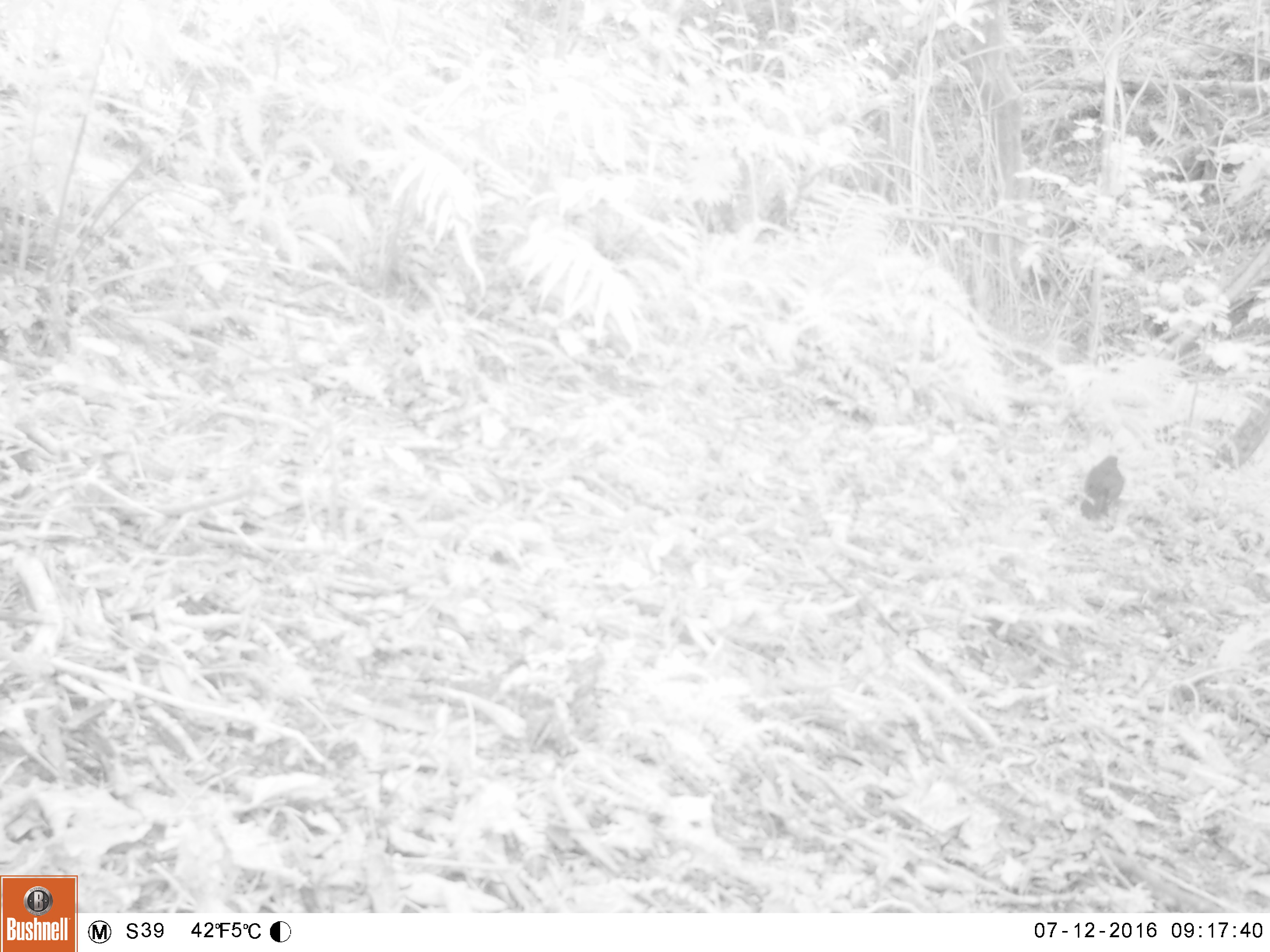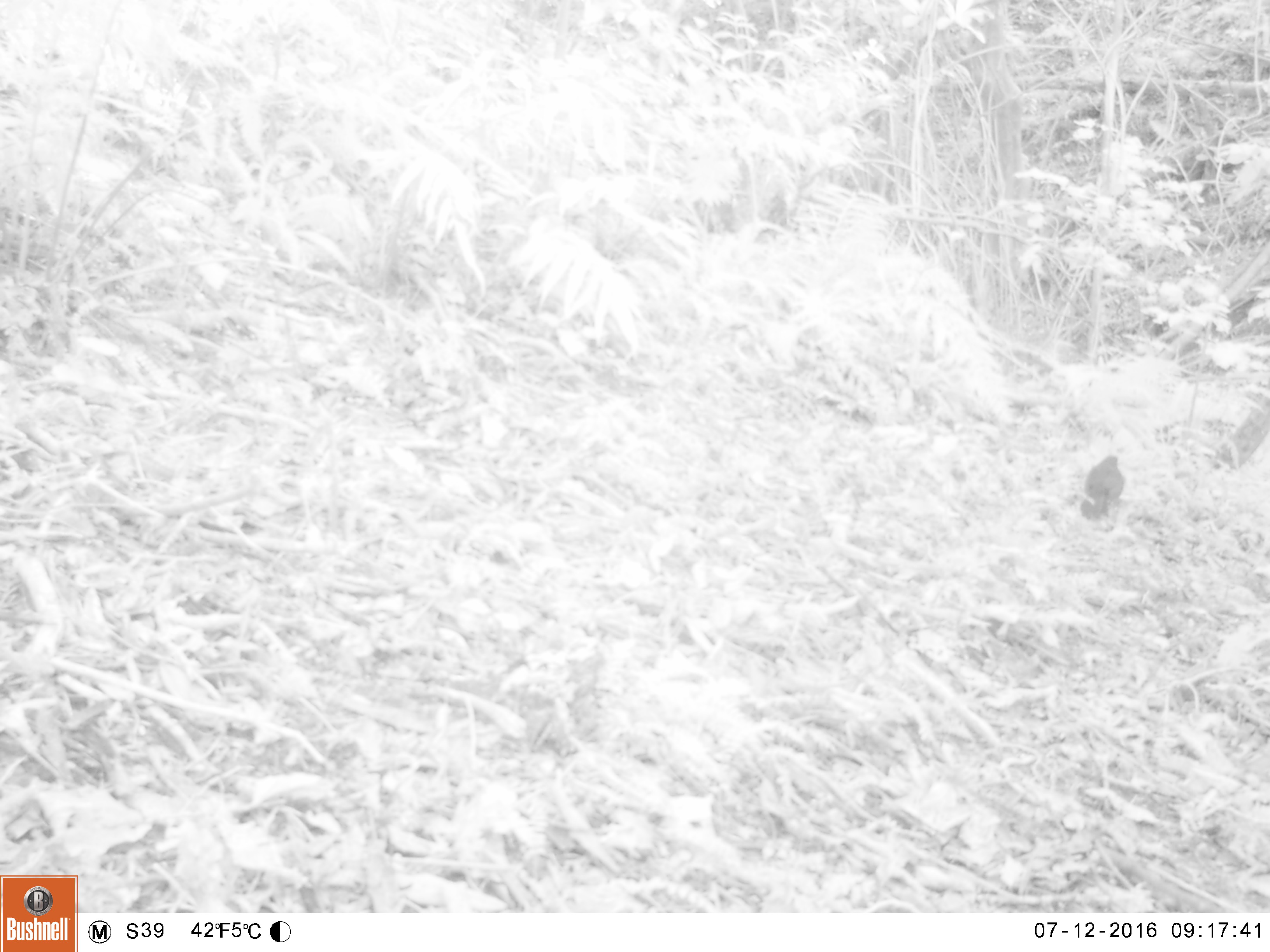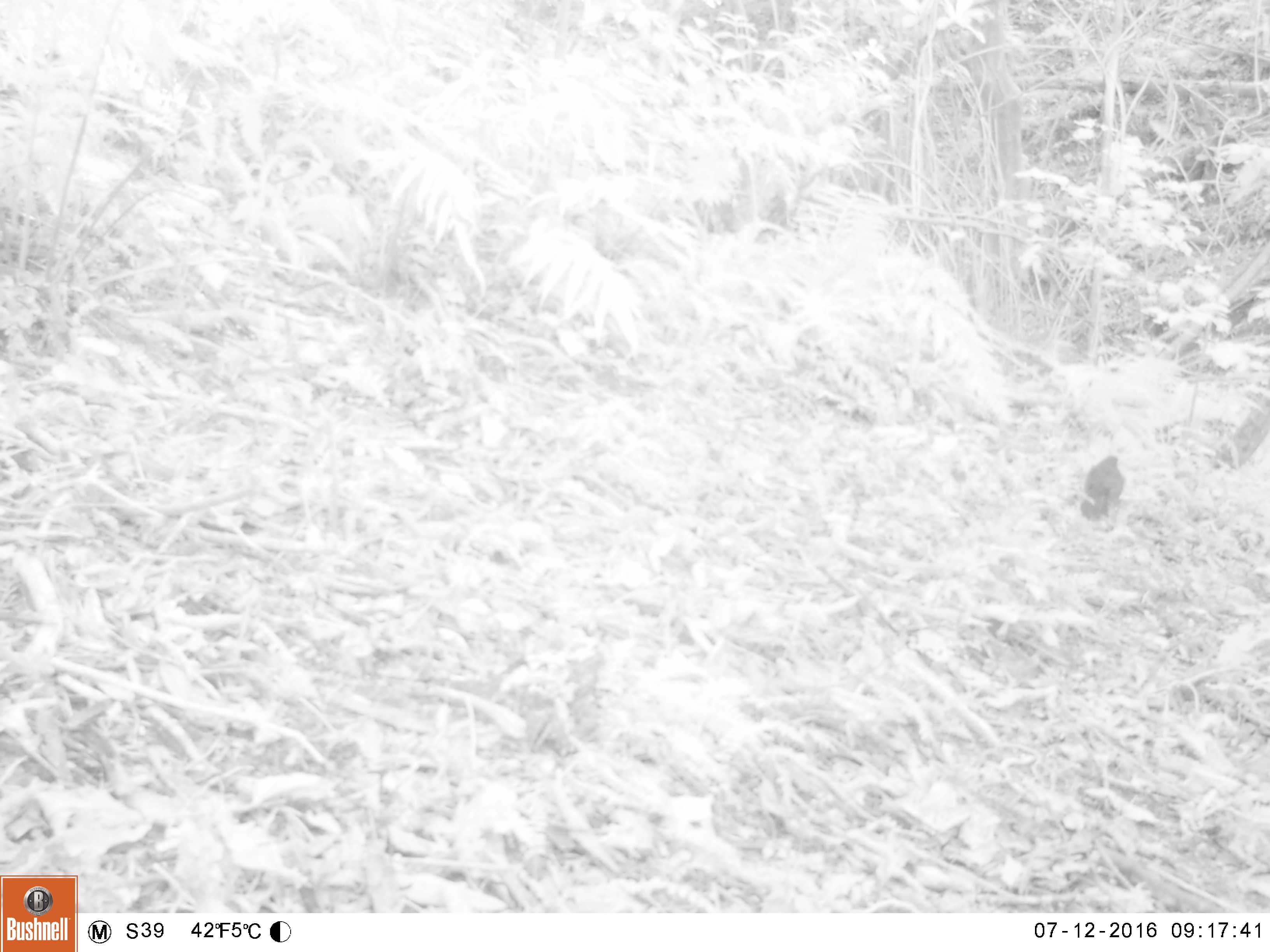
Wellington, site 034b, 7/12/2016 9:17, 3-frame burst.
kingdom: Animalia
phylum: Chordata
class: Aves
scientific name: Aves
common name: bird